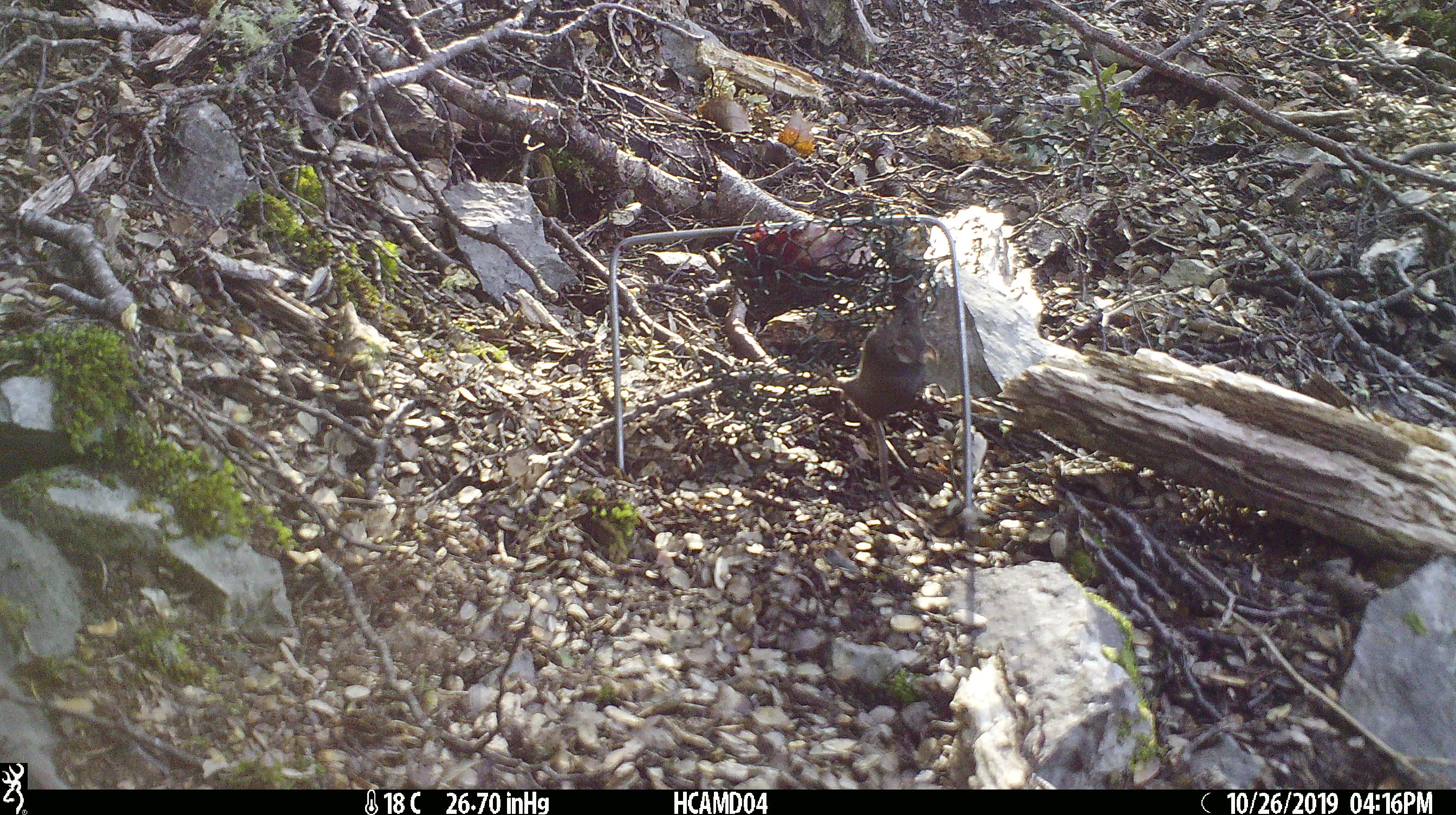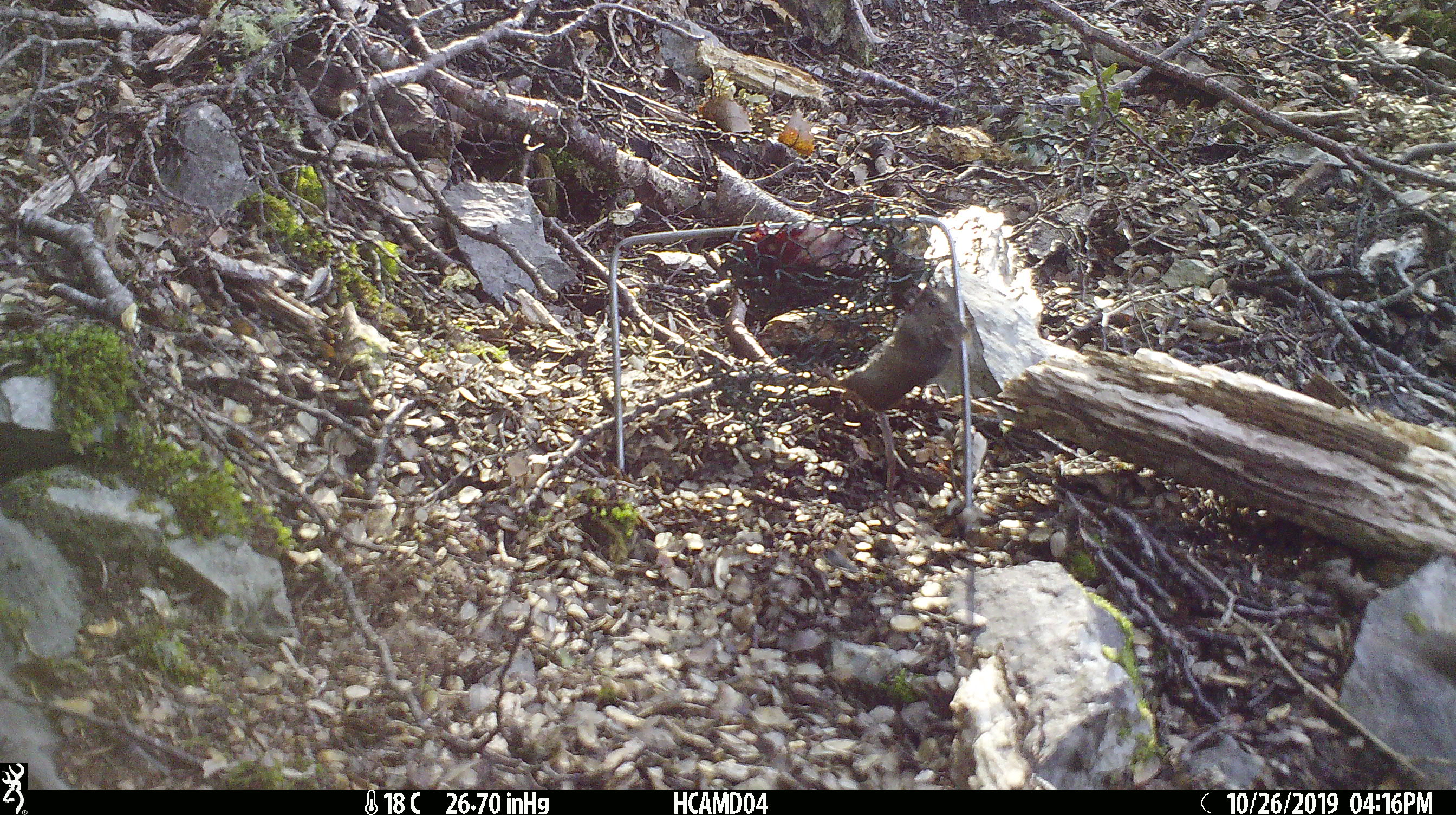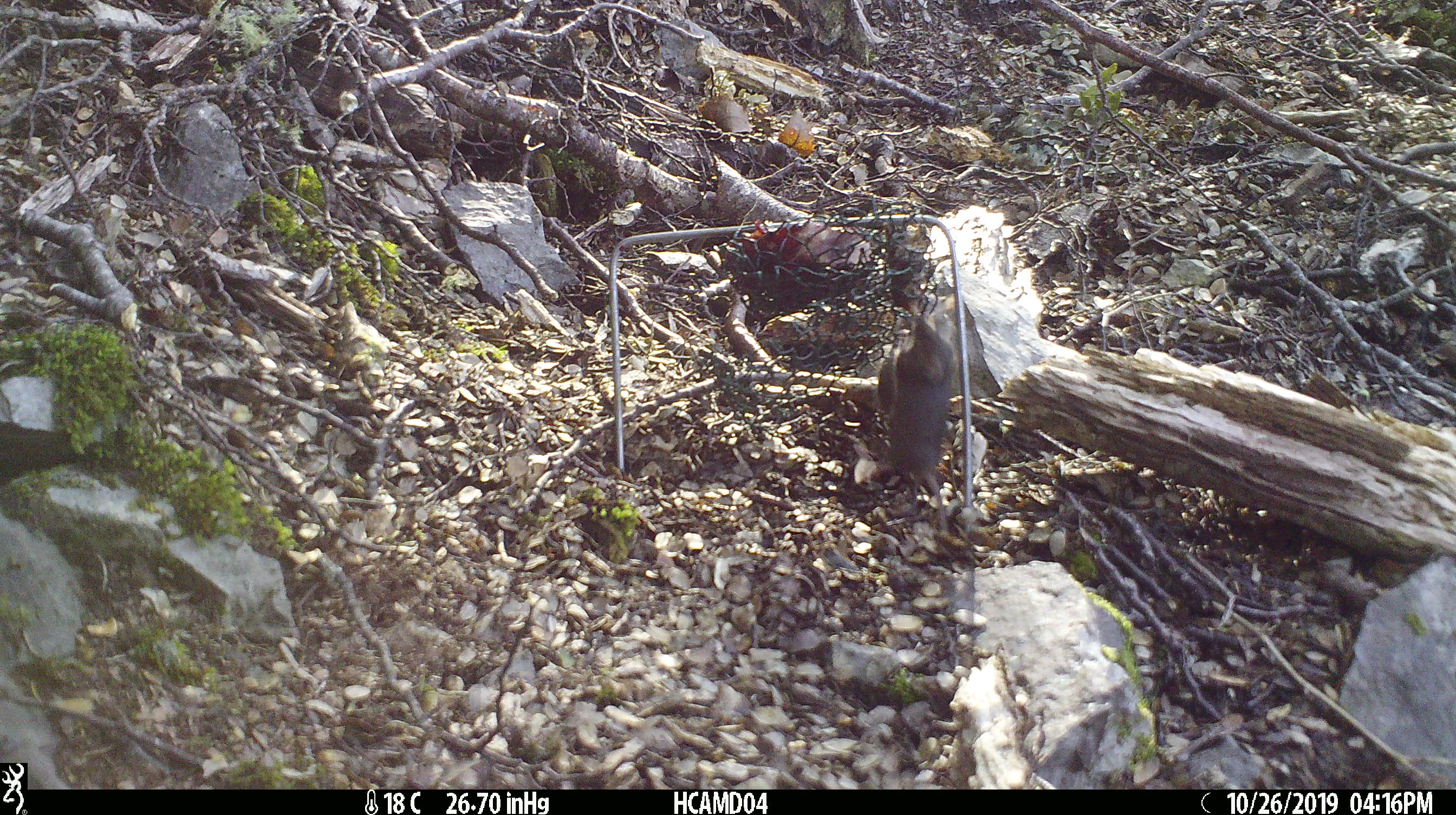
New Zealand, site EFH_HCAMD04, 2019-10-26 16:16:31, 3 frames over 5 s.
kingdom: Animalia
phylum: Chordata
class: Mammalia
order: Rodentia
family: Muridae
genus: Mus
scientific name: Mus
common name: mouse